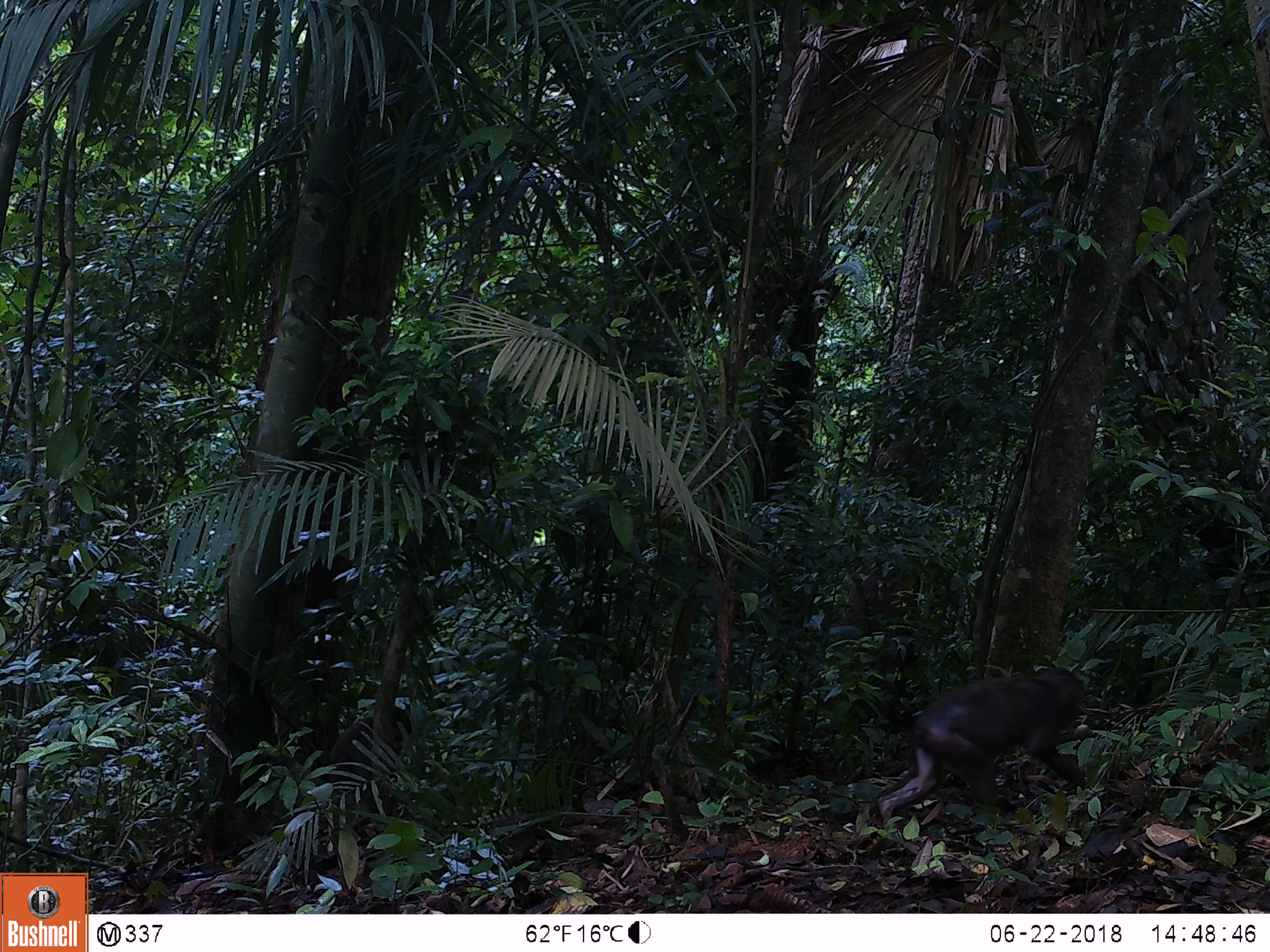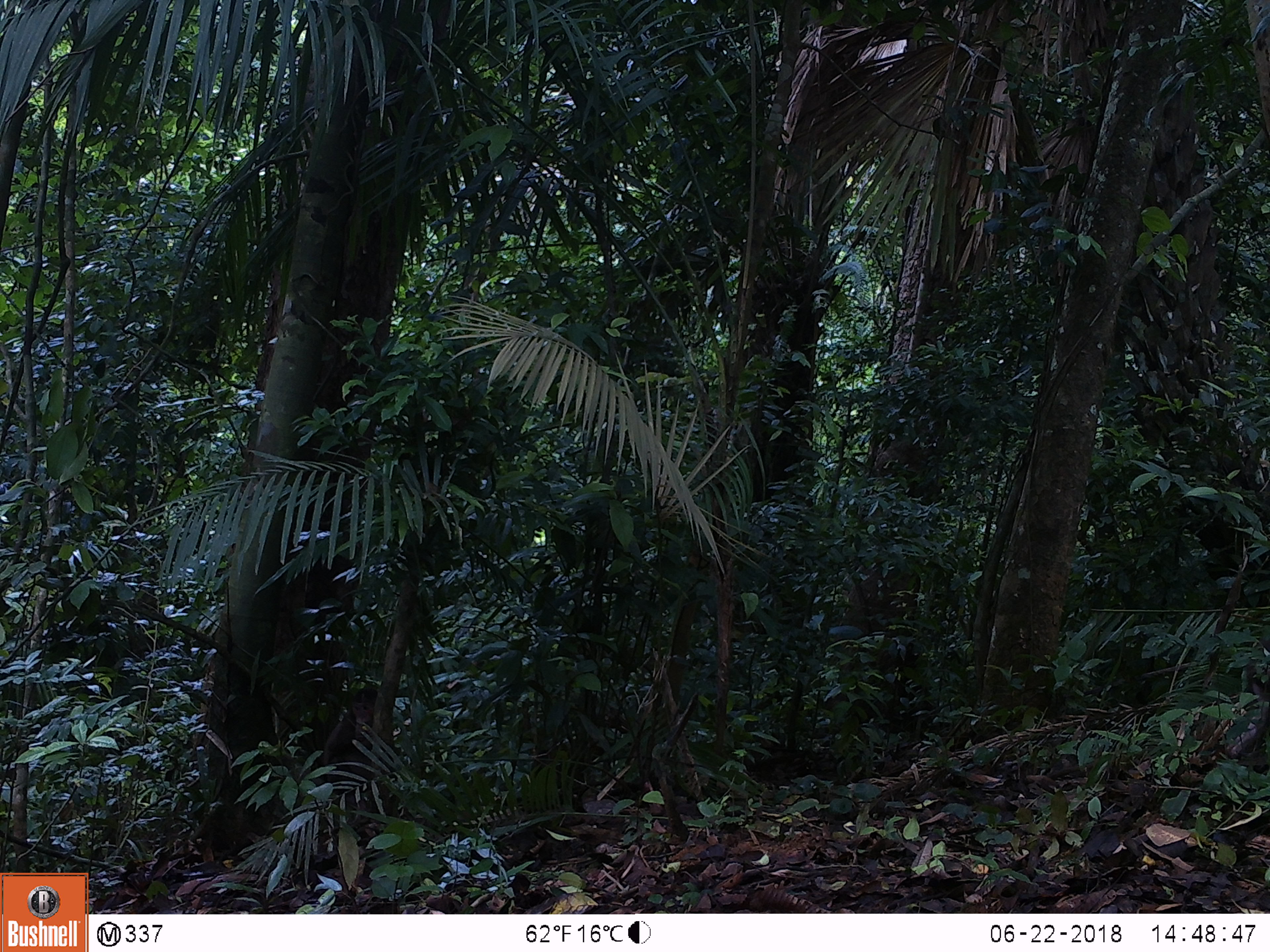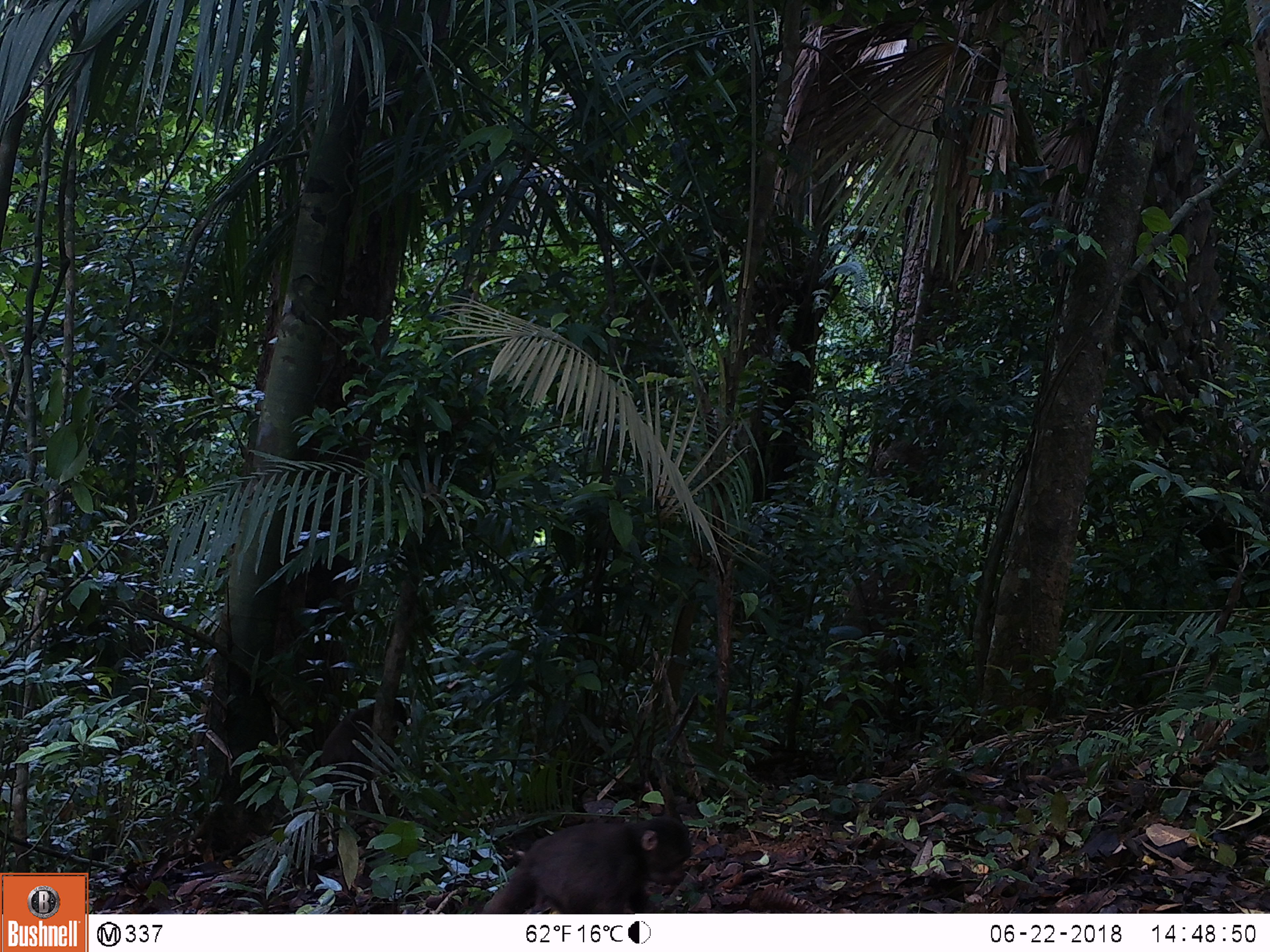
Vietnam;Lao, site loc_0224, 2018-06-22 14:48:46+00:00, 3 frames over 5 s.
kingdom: Animalia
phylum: Chordata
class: Mammalia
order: Primates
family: Cercopithecidae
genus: Macaca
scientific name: Macaca arctoides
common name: stump-tailed macaque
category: stump tailed macaque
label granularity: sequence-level